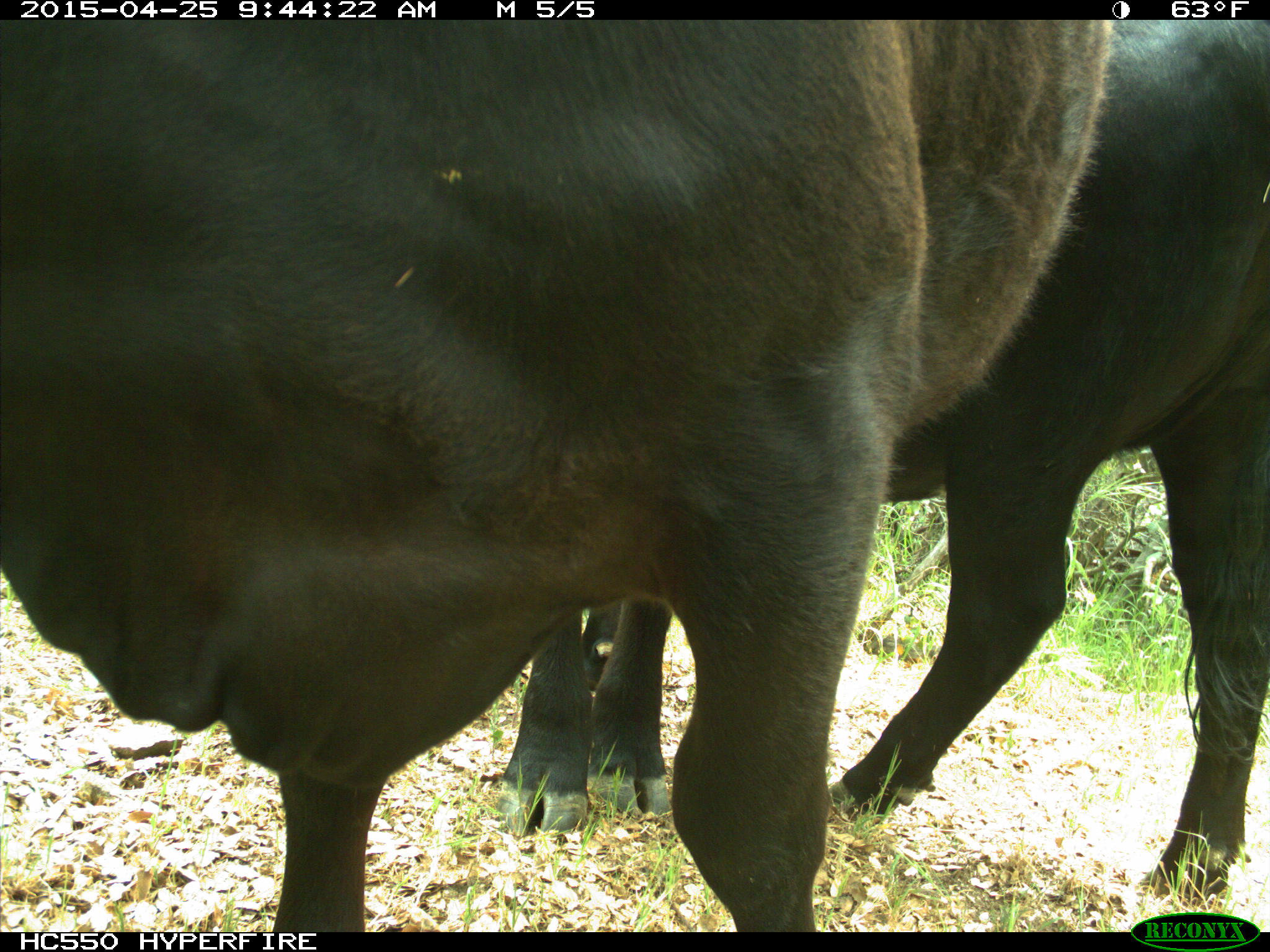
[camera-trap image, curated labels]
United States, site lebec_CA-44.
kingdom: Animalia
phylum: Chordata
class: Mammalia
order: Artiodactyla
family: Suidae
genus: Sus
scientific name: Sus scrofa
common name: wild boar